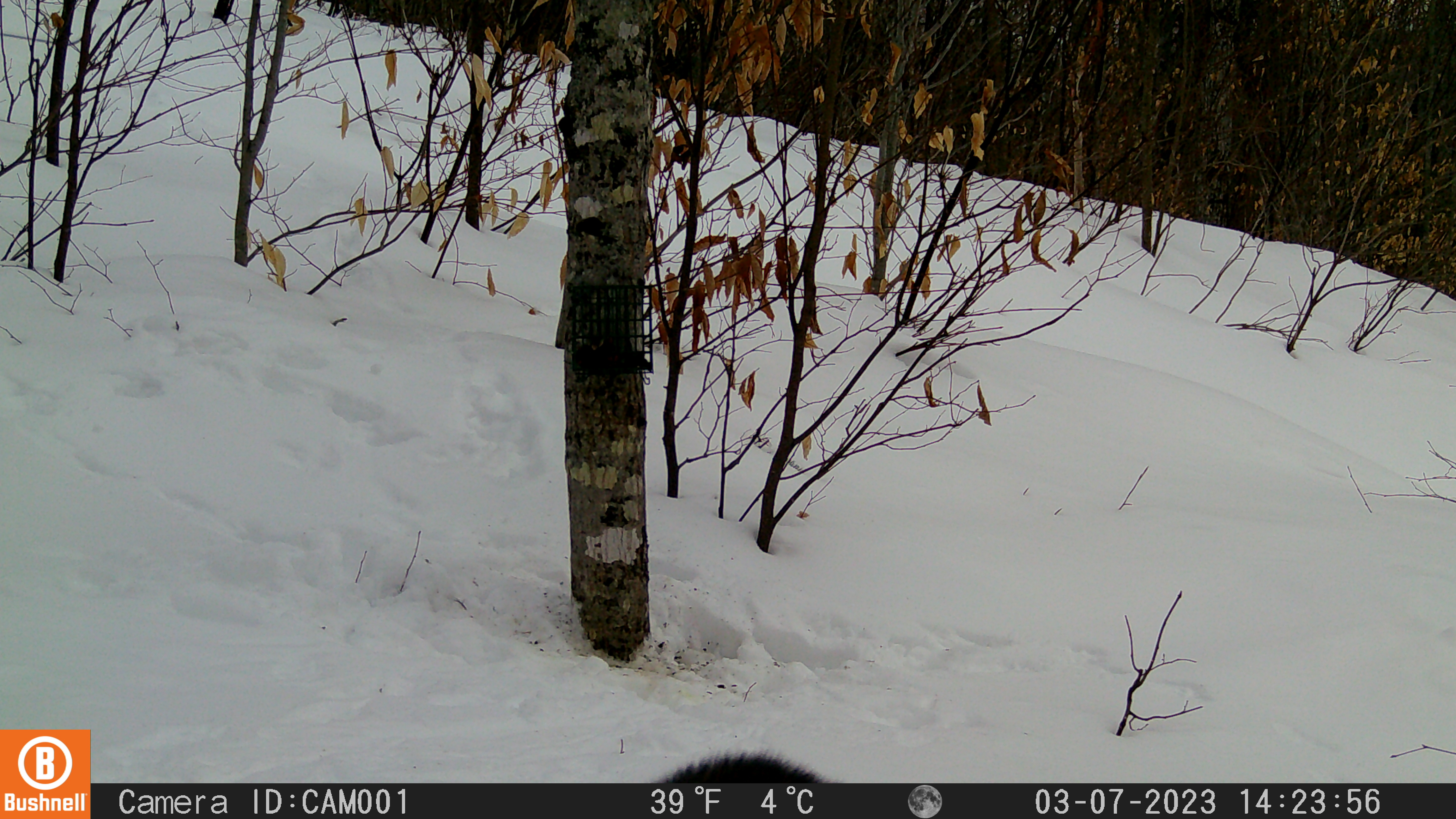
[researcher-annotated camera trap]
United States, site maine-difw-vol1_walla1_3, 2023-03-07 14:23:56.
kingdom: Animalia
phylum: Chordata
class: Mammalia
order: Carnivora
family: Mustelidae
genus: Pekania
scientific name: Pekania pennanti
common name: fisher